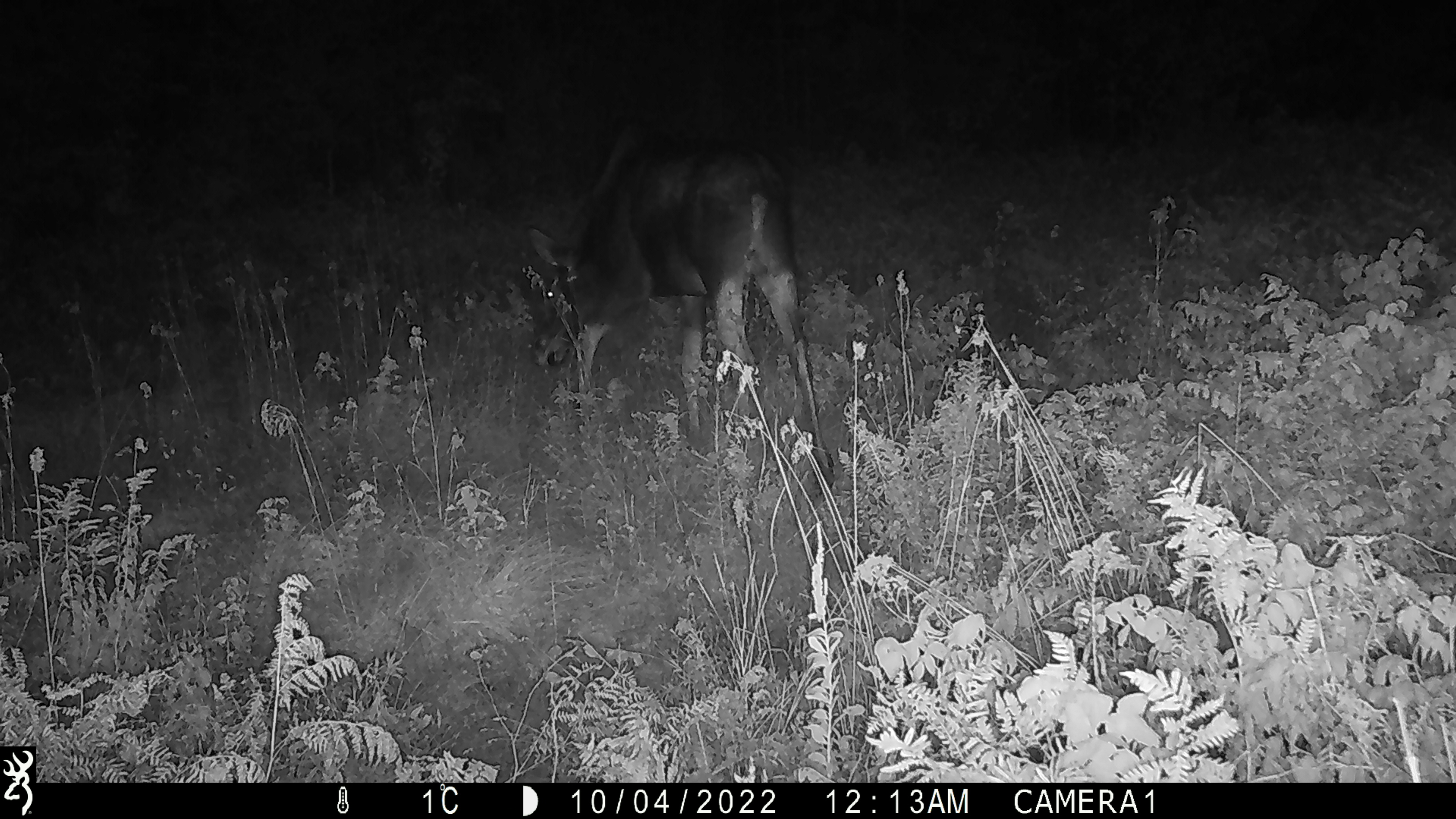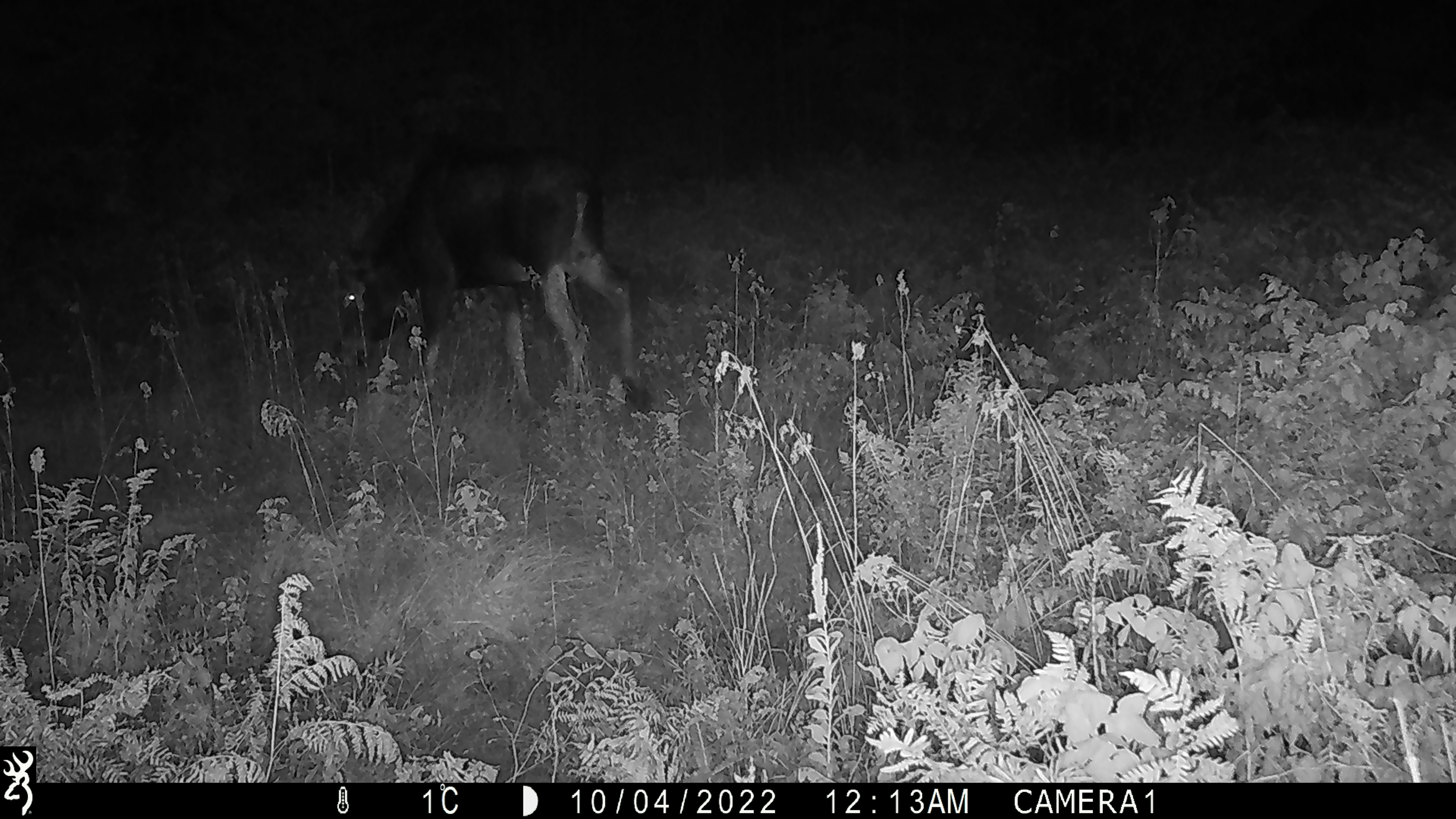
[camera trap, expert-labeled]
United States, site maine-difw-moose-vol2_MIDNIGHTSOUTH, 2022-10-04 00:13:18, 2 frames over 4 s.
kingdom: Animalia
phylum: Chordata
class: Mammalia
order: Artiodactyla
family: Cervidae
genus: Alces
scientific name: Alces alces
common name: moose